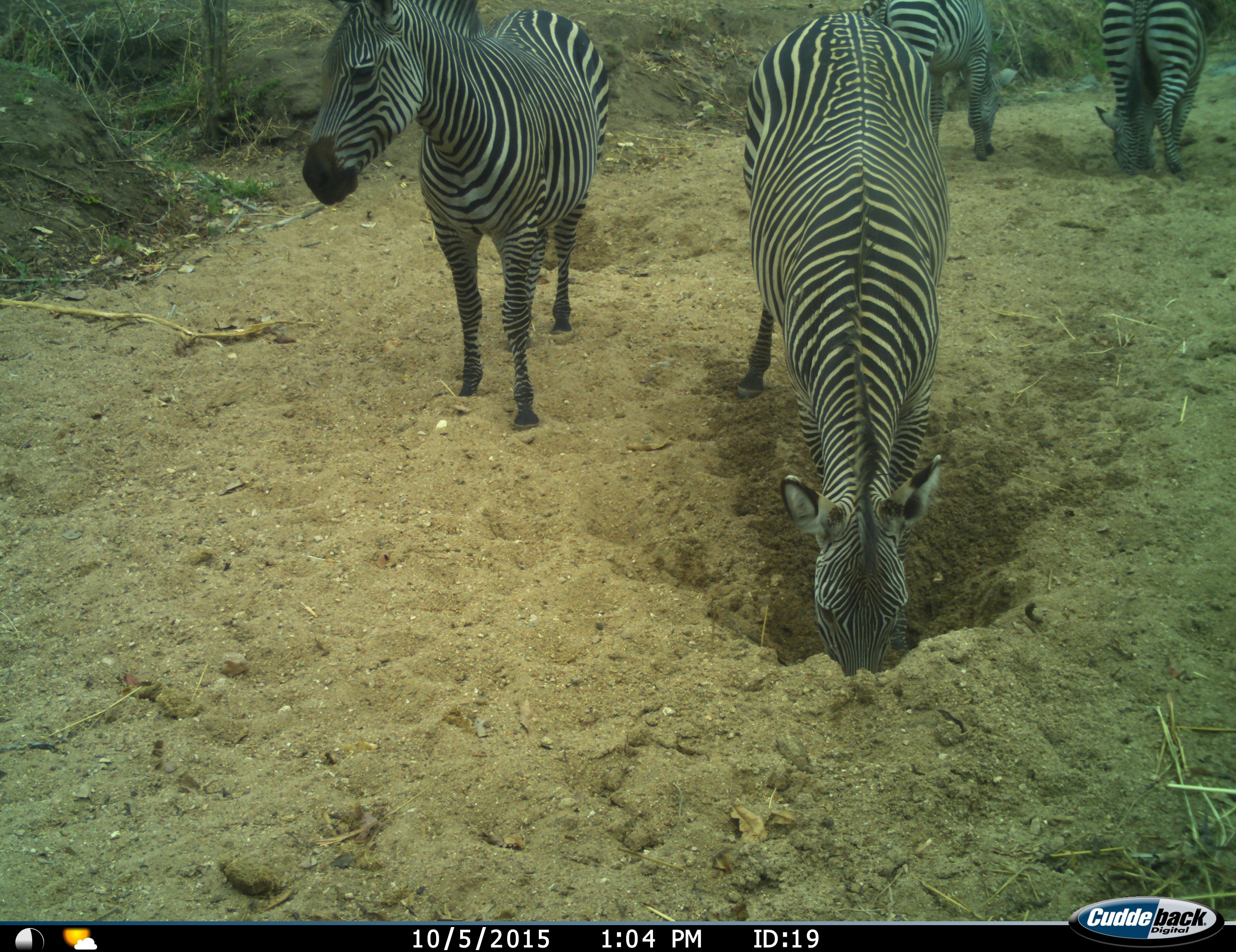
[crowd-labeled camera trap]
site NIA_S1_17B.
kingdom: Animalia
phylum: Chordata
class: Mammalia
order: Perissodactyla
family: Equidae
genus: Equus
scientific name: Equus quagga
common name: plains zebra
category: zebraplains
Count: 4.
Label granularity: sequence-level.